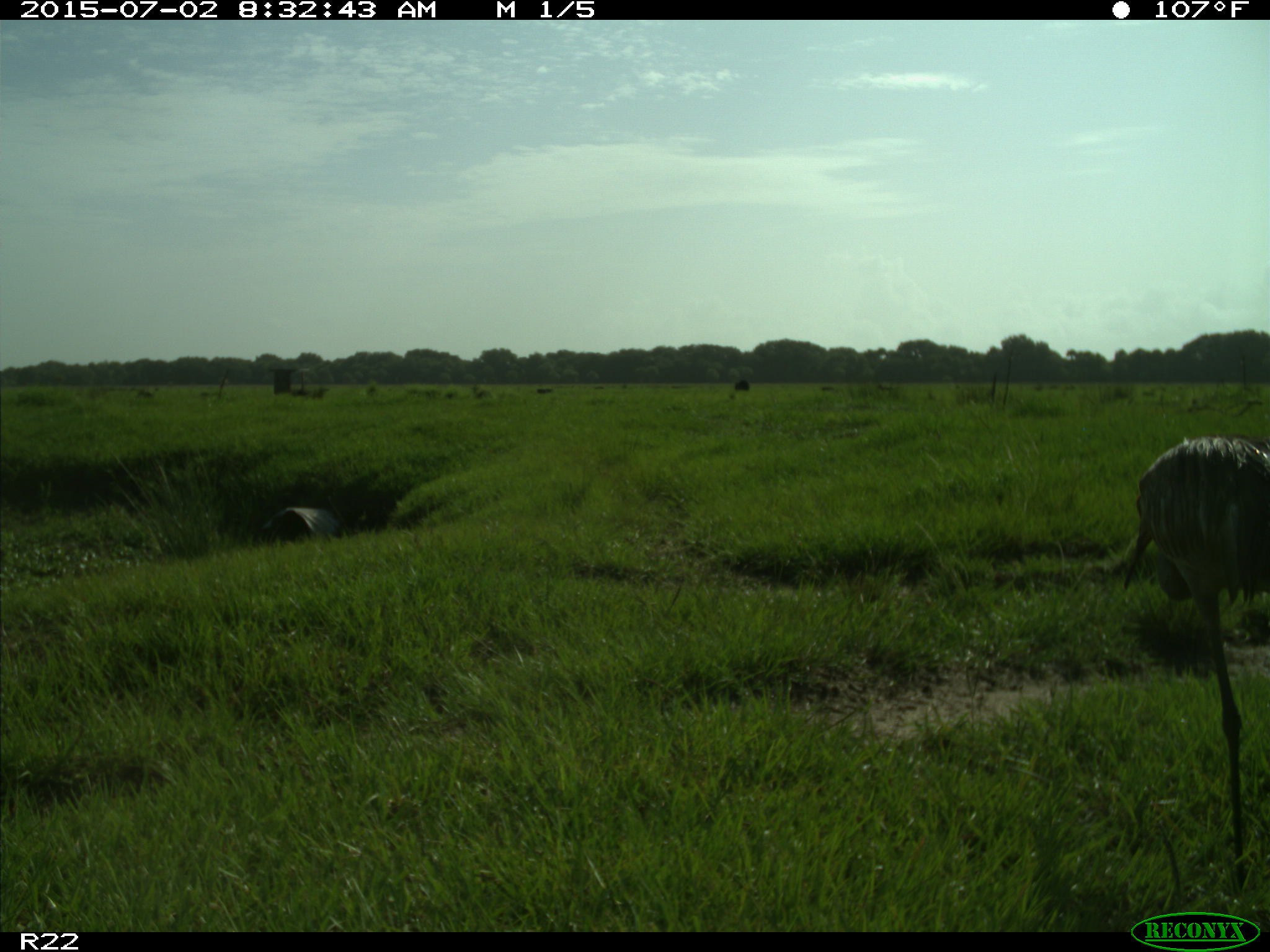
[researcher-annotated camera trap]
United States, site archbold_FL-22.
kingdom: Animalia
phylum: Chordata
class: Mammalia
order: Artiodactyla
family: Bovidae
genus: Bos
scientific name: Bos taurus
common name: domestic cow